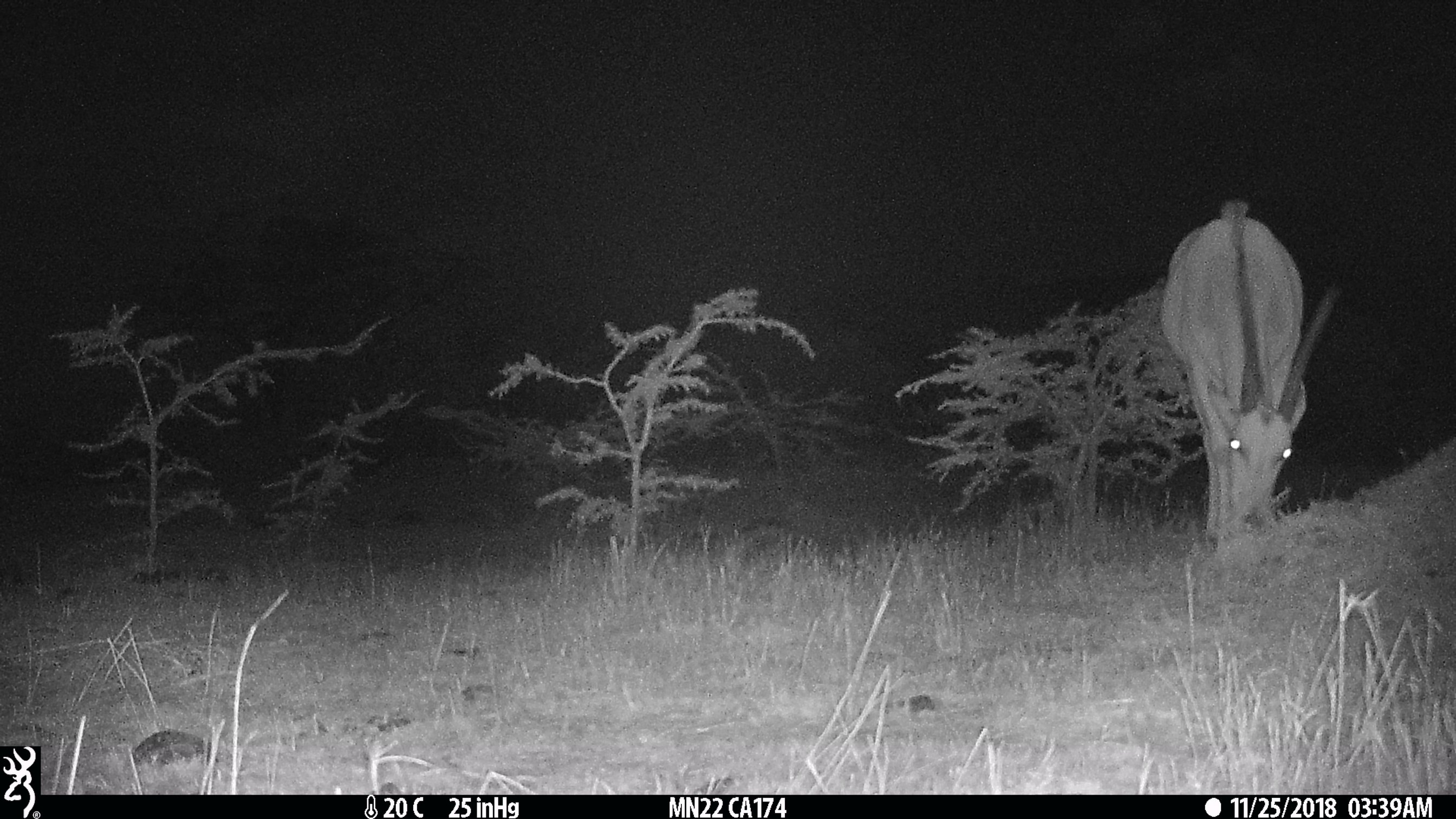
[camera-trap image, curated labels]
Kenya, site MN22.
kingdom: Animalia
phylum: Chordata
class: Mammalia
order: Artiodactyla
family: Bovidae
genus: Tragelaphus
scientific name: Tragelaphus oryx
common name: eland